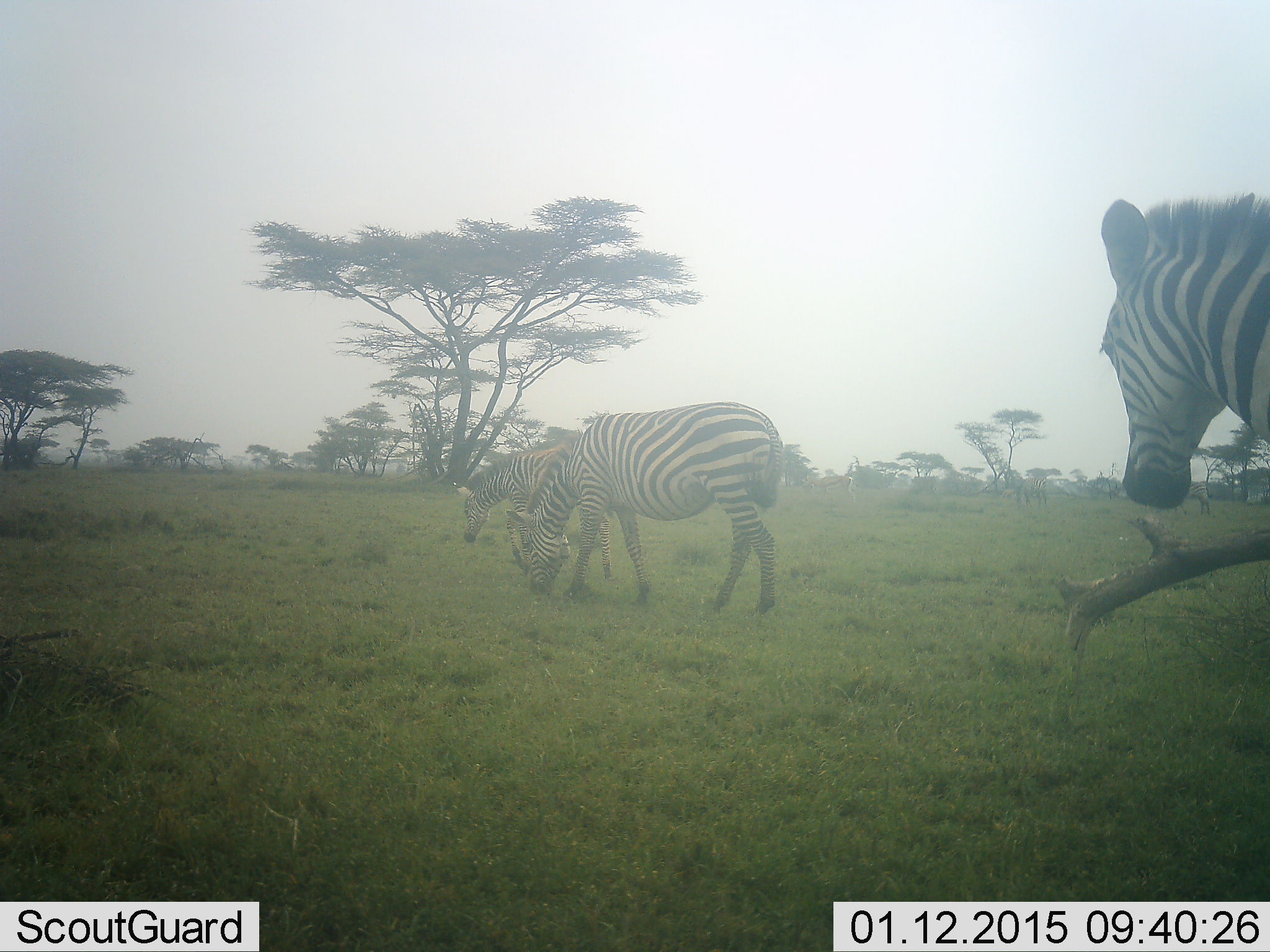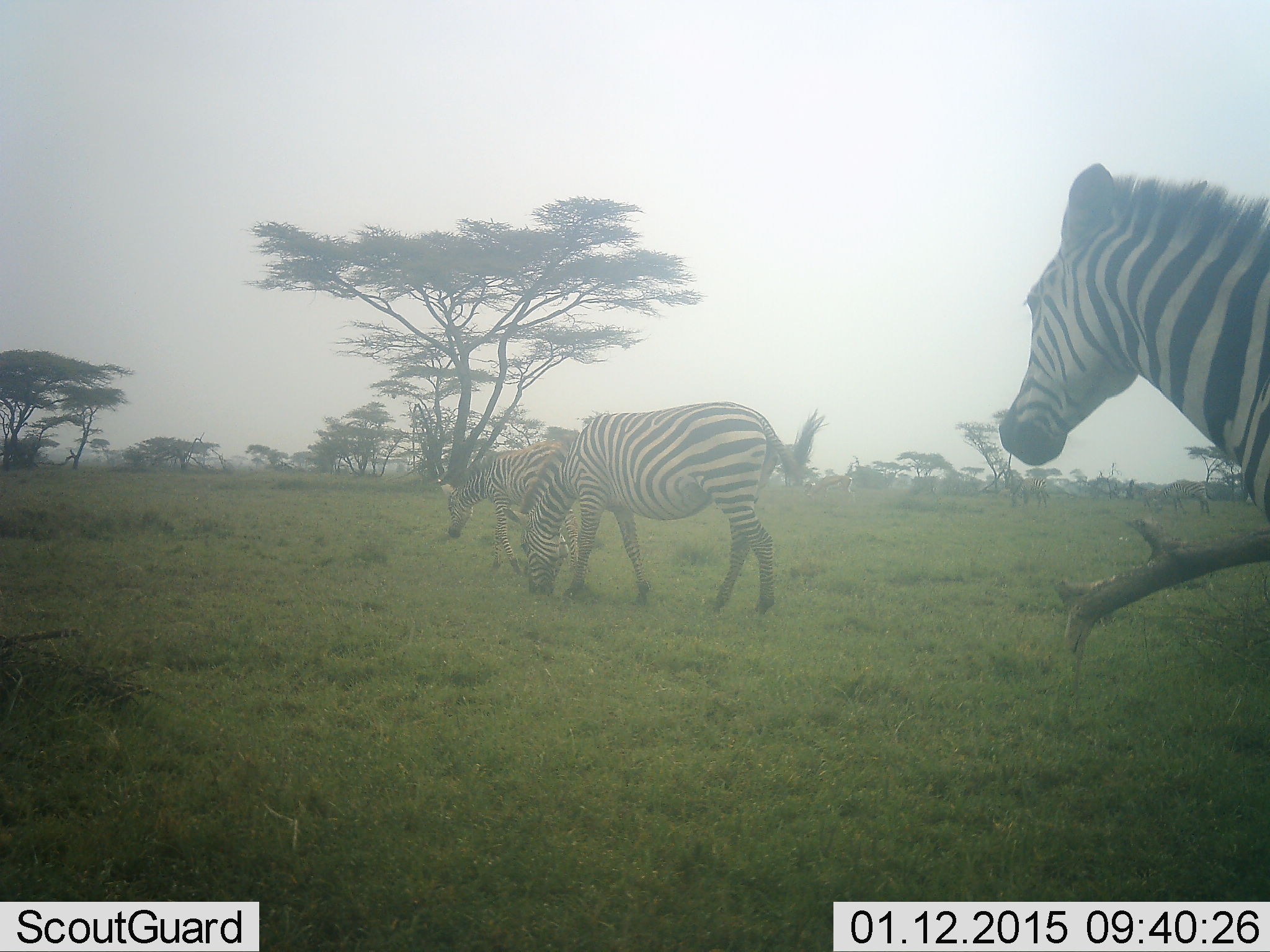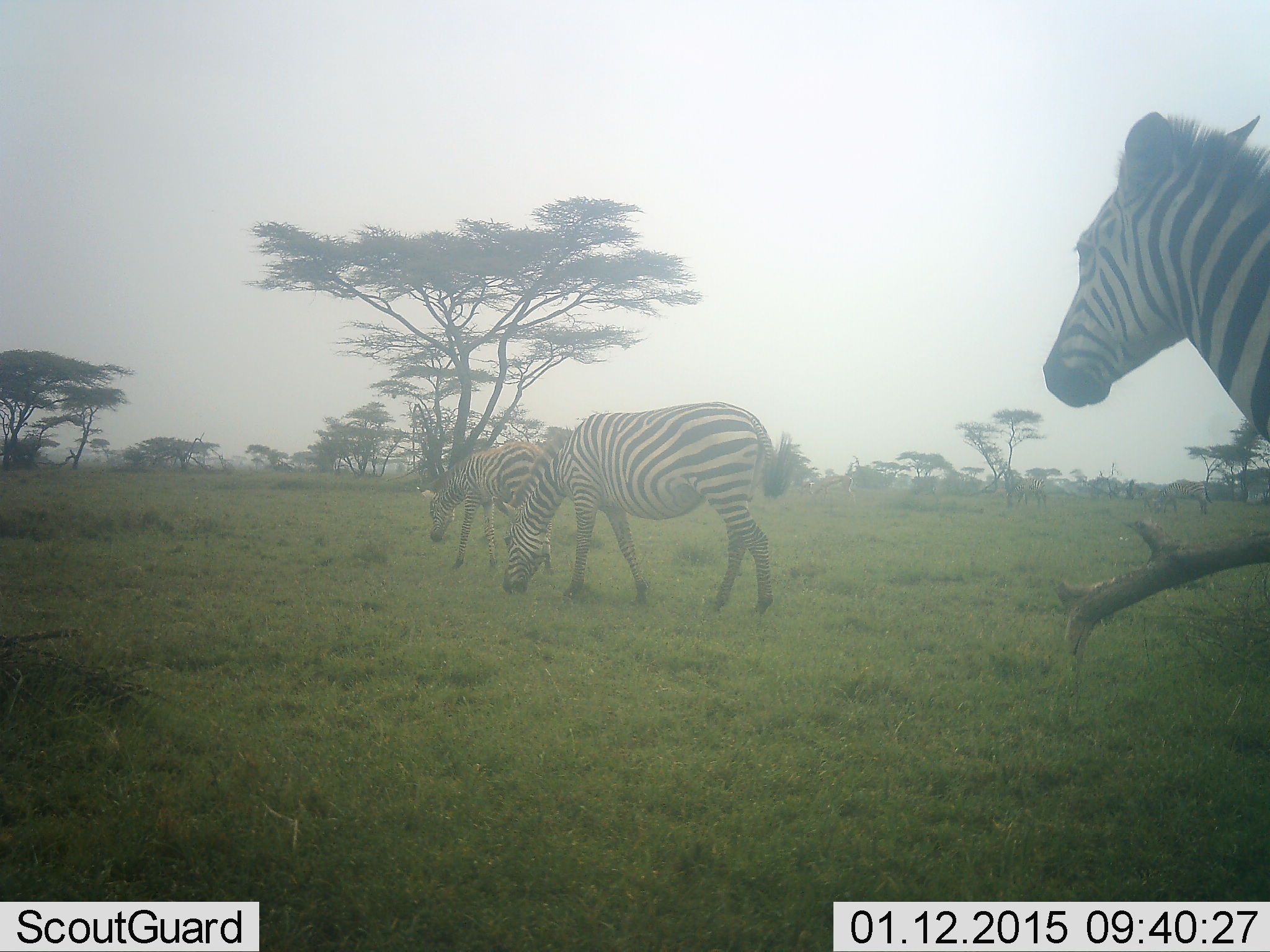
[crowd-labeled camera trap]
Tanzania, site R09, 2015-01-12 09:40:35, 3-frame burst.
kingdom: Animalia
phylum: Chordata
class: Mammalia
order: Perissodactyla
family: Equidae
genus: Equus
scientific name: Equus quagga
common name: plains zebra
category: zebra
Zebra (plains zebra) (Equus quagga), count 3. Behavior (volunteer vote fractions): standing 70%, resting 0%, moving 60%, interacting 0%. Young present (vote fraction): 0%. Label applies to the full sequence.